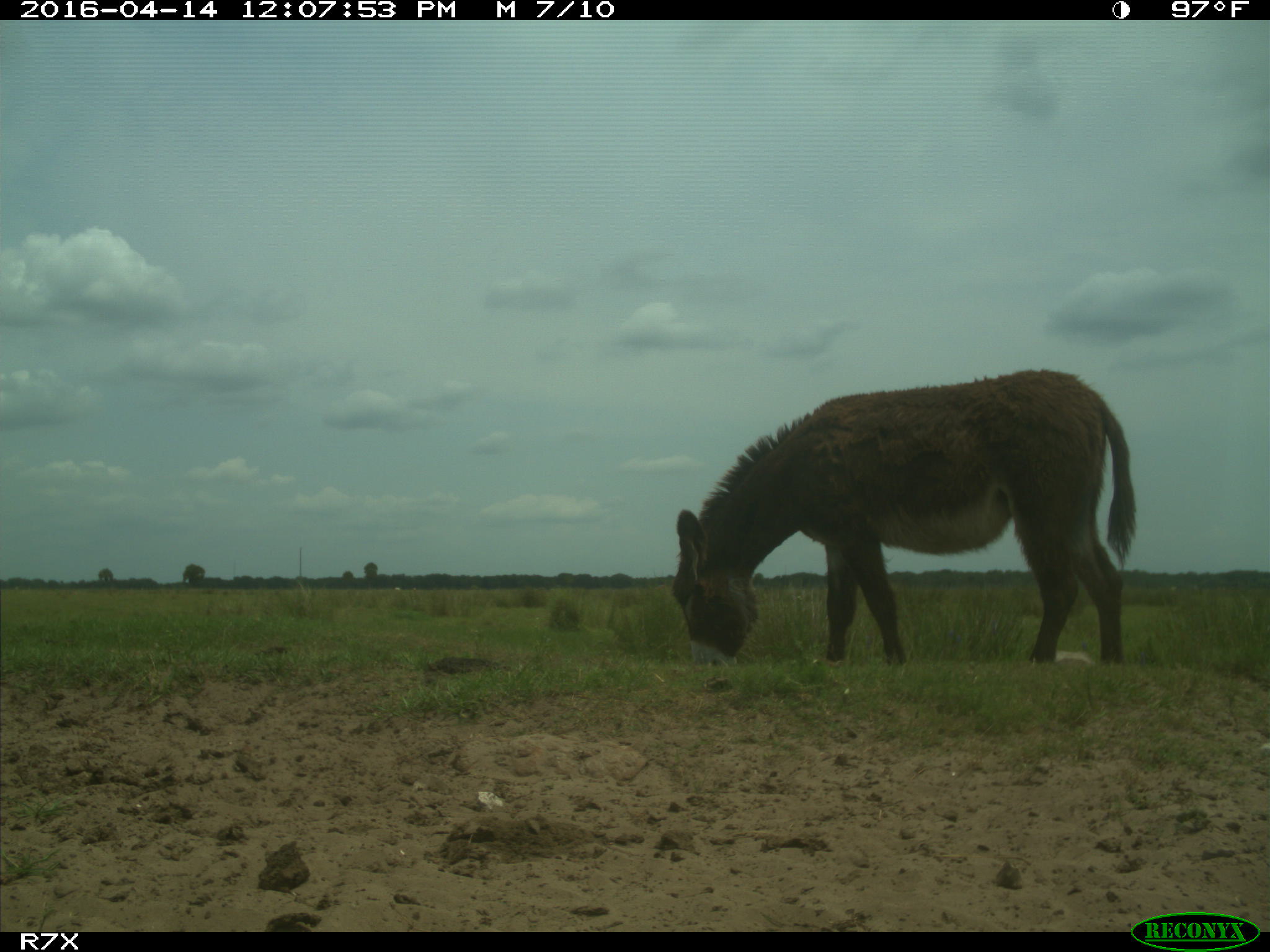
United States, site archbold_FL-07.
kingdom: Animalia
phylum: Chordata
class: Mammalia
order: Artiodactyla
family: Bovidae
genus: Bos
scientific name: Bos taurus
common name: domestic cow